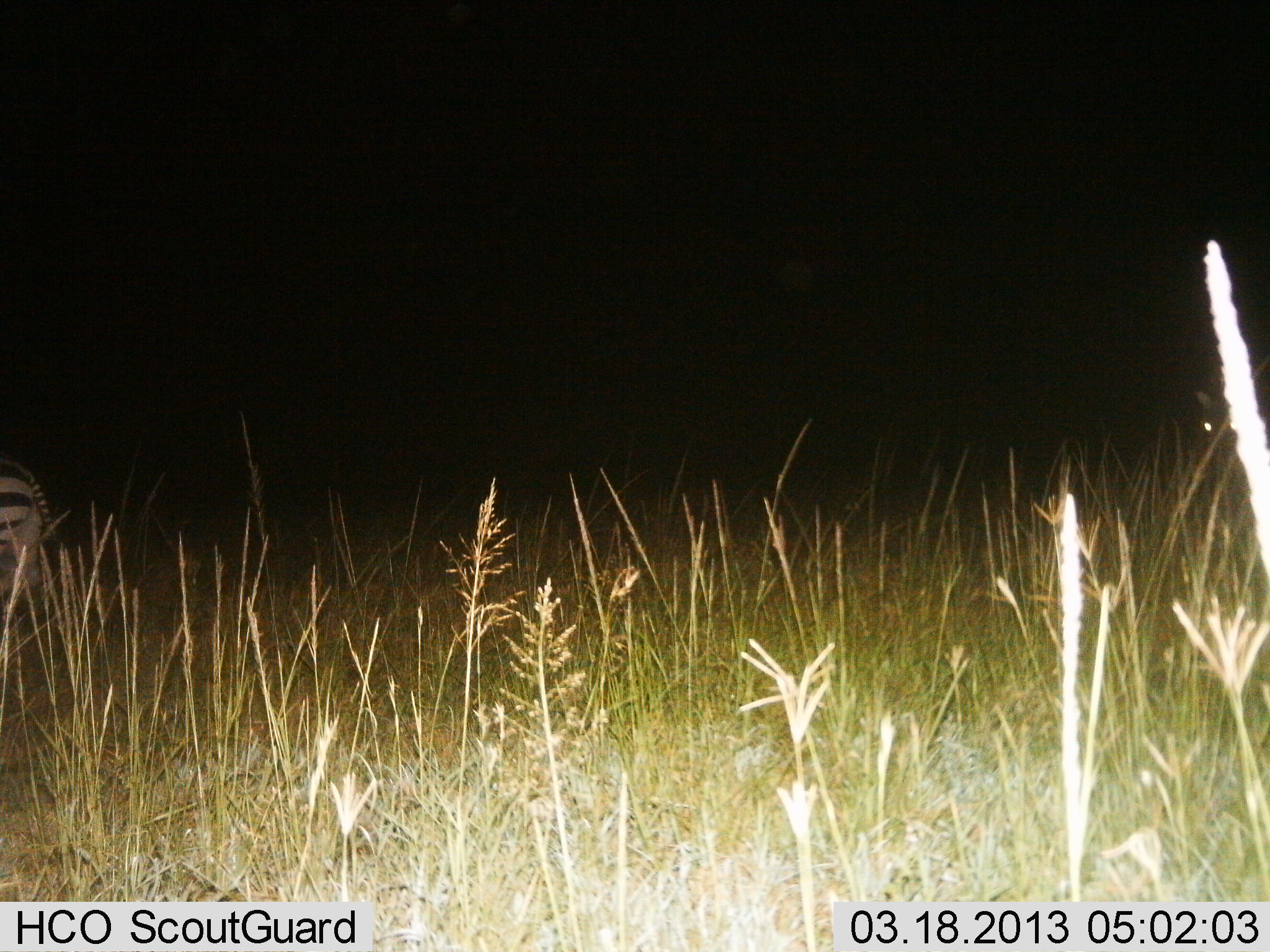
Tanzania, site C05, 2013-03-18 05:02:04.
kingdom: Animalia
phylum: Chordata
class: Mammalia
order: Perissodactyla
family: Equidae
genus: Equus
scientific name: Equus quagga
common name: plains zebra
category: zebra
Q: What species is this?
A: Zebra (plains zebra) (Equus quagga).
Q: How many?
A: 1.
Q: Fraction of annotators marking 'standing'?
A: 76%.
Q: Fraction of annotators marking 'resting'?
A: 0%.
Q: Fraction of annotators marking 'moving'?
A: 24%.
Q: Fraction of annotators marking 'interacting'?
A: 0%.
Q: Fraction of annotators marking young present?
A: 0%.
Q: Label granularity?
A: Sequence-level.